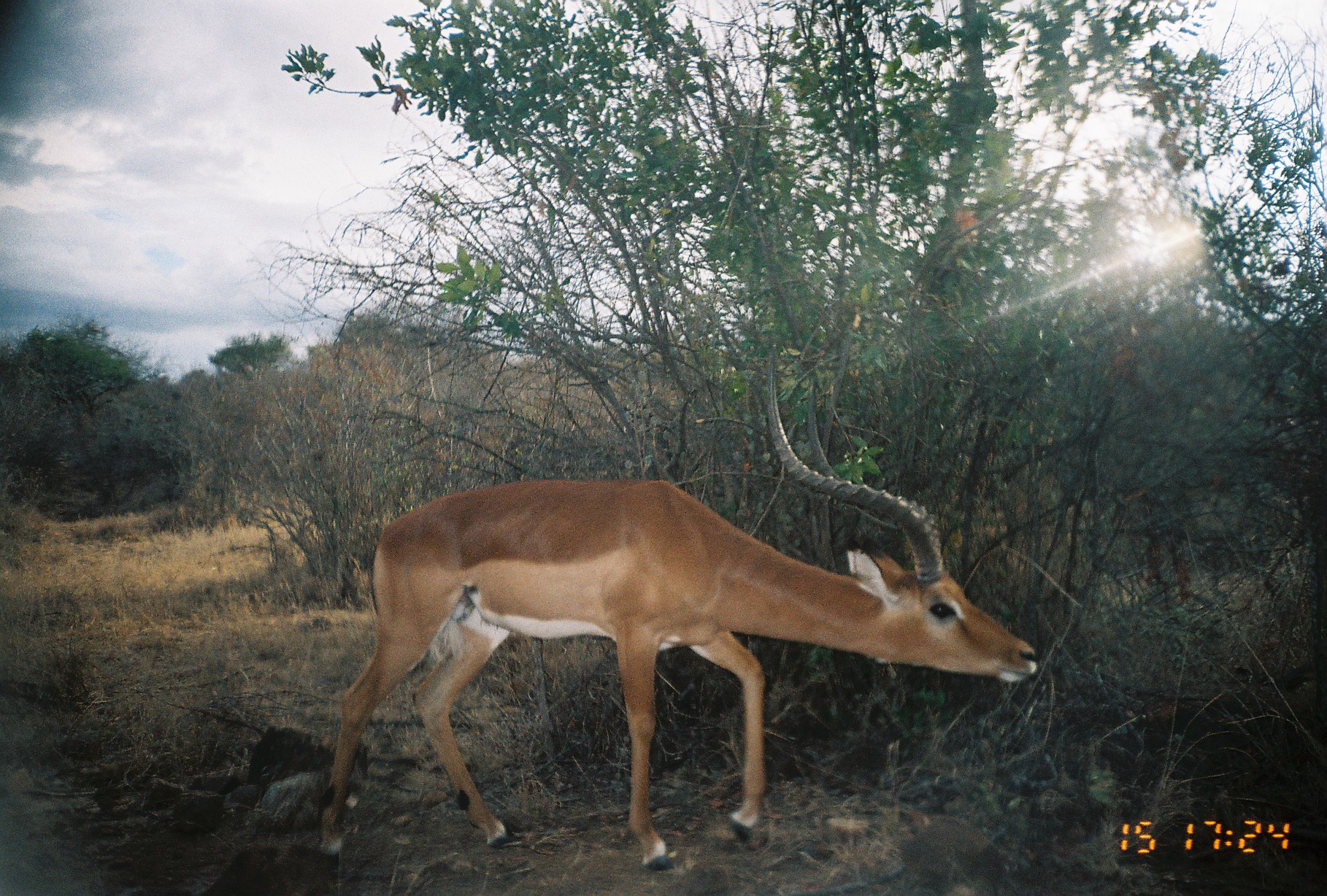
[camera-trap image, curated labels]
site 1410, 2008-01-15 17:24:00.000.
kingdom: Animalia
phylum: Chordata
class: Mammalia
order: Artiodactyla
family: Bovidae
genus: Aepyceros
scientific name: Aepyceros melampus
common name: impala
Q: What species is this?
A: Aepyceros melampus (impala).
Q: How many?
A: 1.